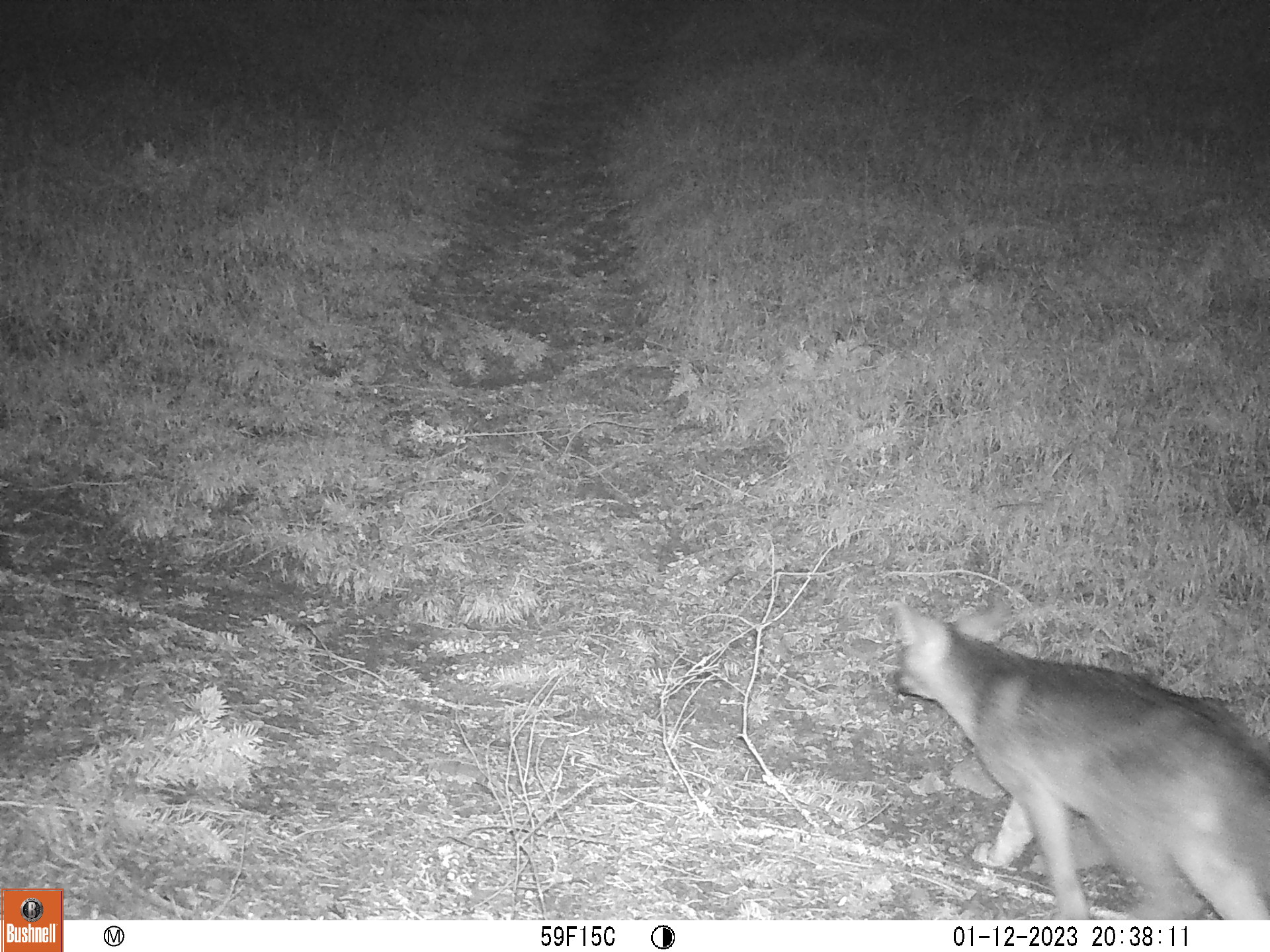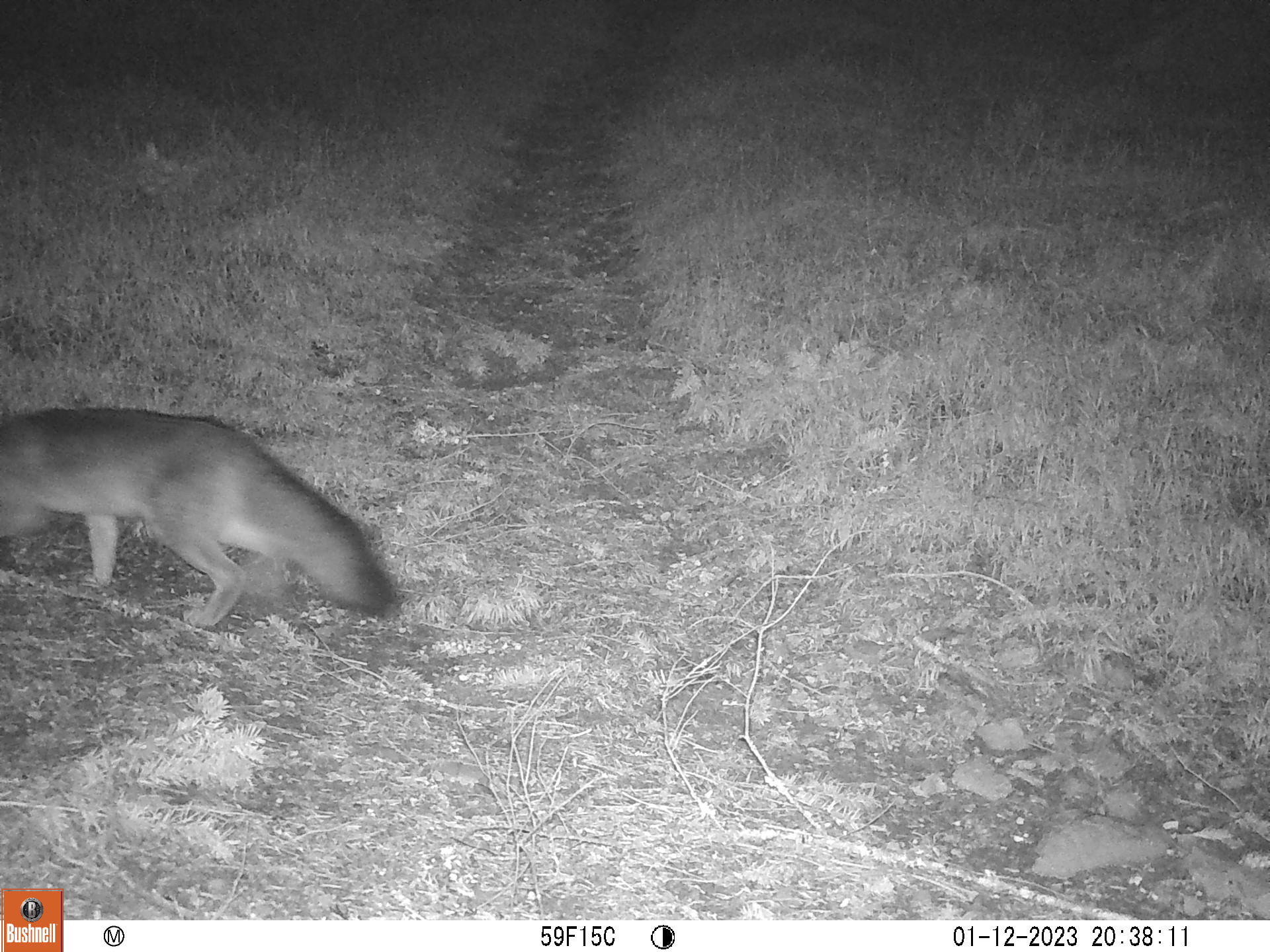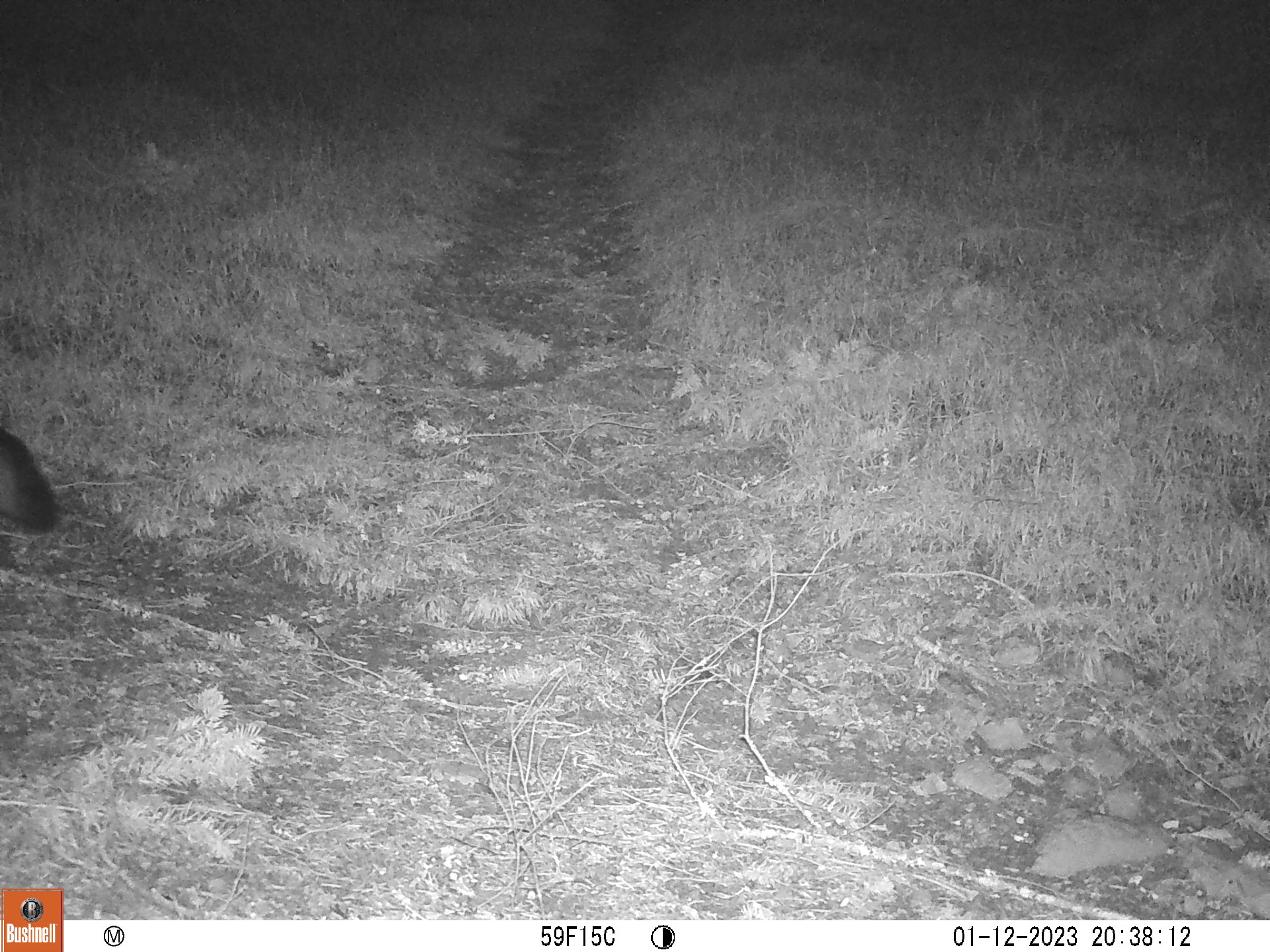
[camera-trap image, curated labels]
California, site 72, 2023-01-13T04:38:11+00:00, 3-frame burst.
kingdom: Animalia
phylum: Chordata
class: Mammalia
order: Carnivora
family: Canidae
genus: Urocyon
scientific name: Urocyon cinereoargenteus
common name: gray fox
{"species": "gray fox (Urocyon cinereoargenteus)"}